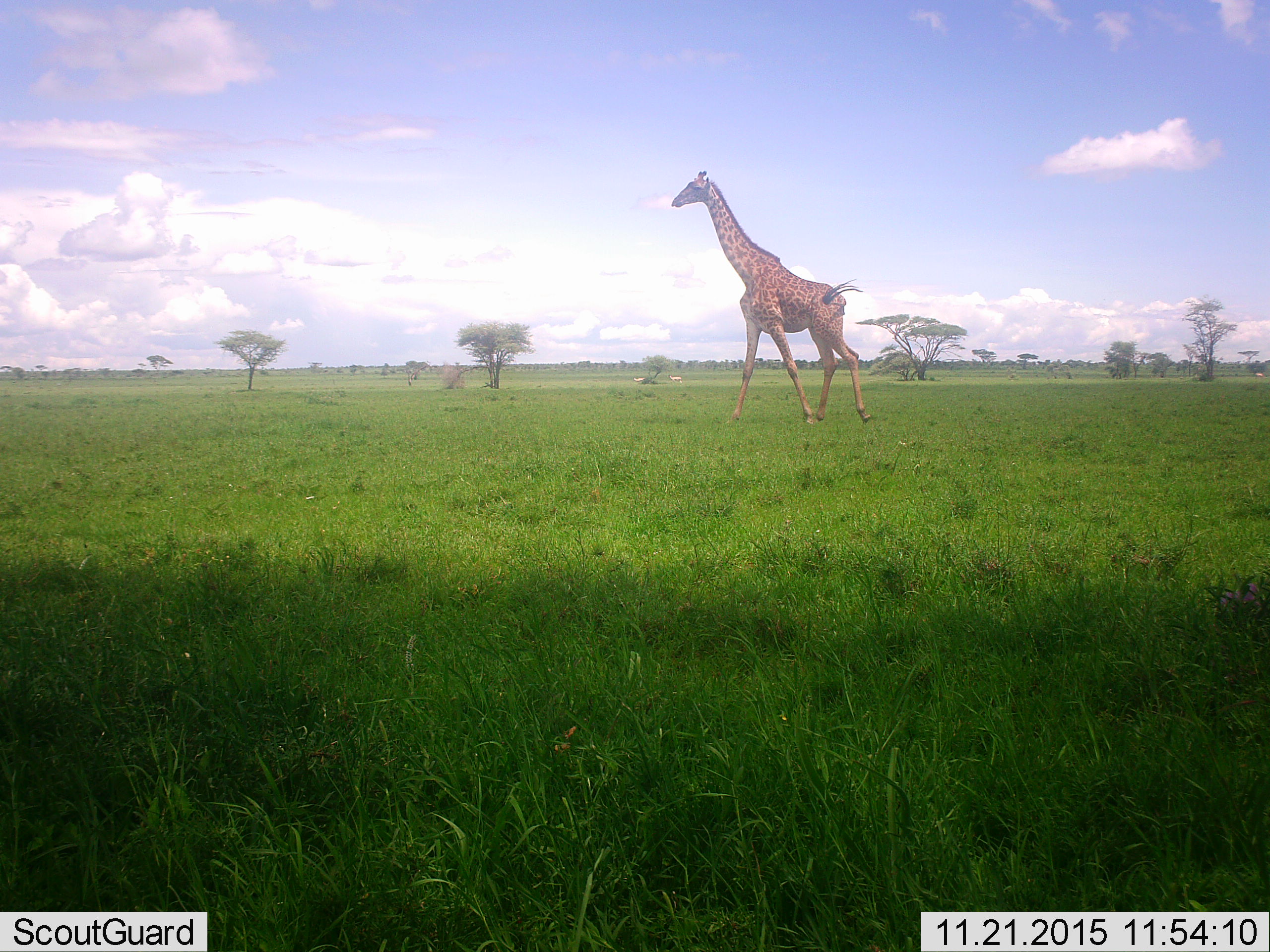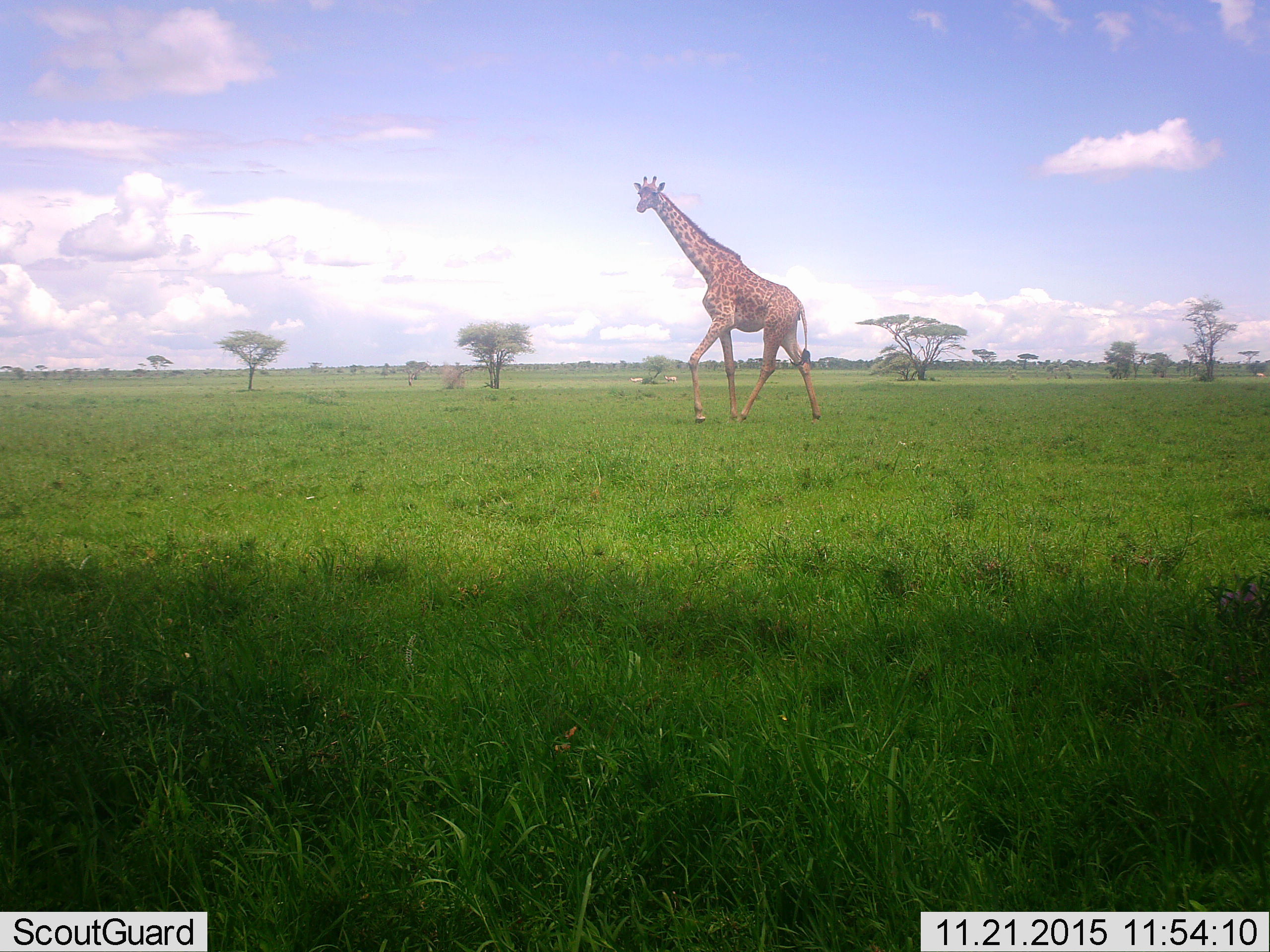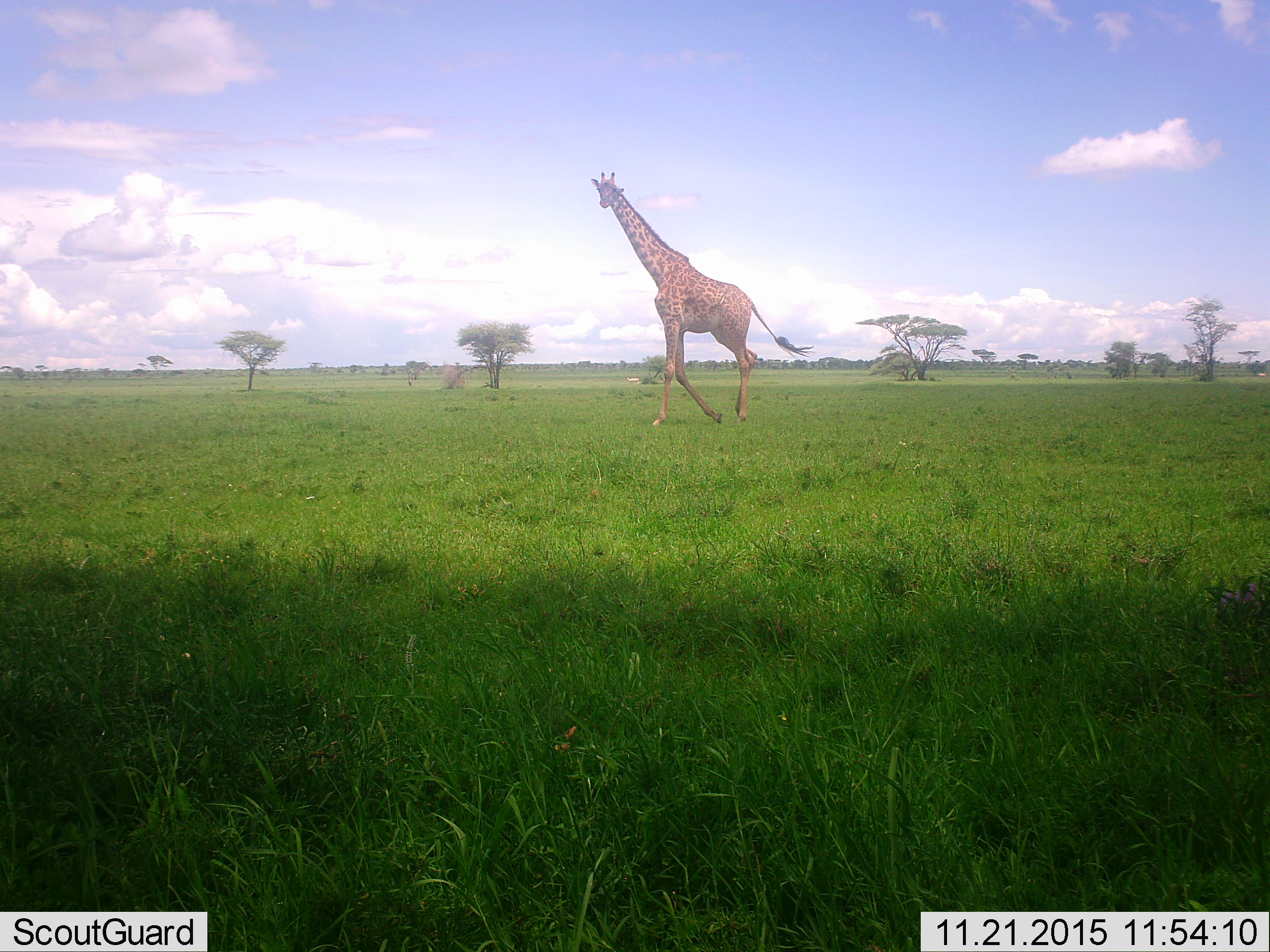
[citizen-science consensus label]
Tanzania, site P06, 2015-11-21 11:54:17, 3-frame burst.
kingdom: Animalia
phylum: Chordata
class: Mammalia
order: Artiodactyla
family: Bovidae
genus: Tragelaphus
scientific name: Tragelaphus oryx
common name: eland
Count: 3.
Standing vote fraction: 0%.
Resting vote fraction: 0%.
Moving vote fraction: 100%.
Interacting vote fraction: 0%.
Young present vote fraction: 0%.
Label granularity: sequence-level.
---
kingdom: Animalia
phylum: Chordata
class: Mammalia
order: Artiodactyla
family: Giraffidae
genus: Giraffa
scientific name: Giraffa camelopardalis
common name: giraffe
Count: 1.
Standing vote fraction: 9%.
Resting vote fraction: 0%.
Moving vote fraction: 100%.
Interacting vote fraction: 0%.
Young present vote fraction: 9%.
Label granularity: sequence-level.